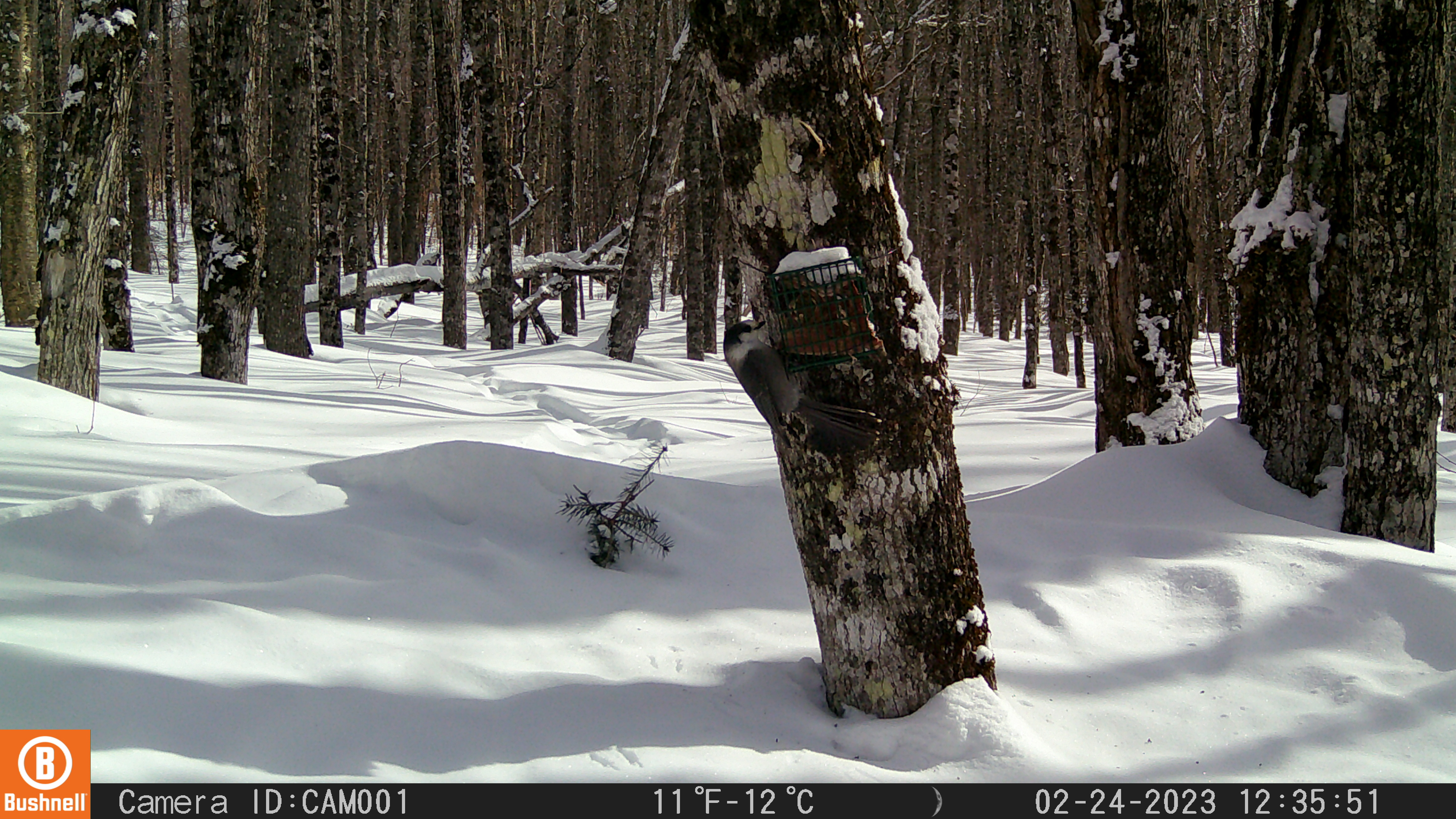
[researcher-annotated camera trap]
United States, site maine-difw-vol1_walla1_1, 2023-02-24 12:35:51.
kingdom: Animalia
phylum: Chordata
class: Aves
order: Passeriformes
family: Corvidae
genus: Perisoreus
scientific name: Perisoreus canadensis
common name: canada jay